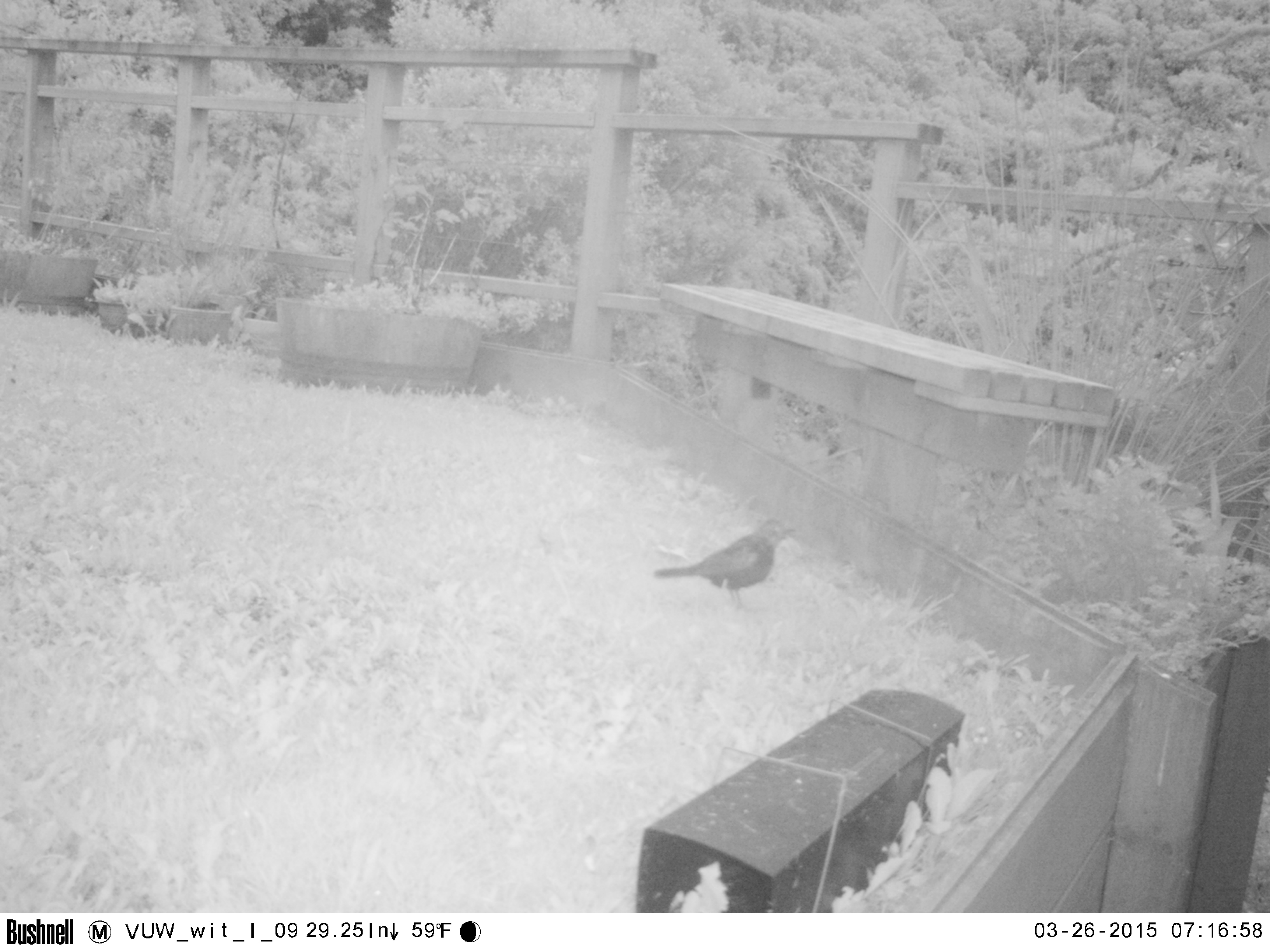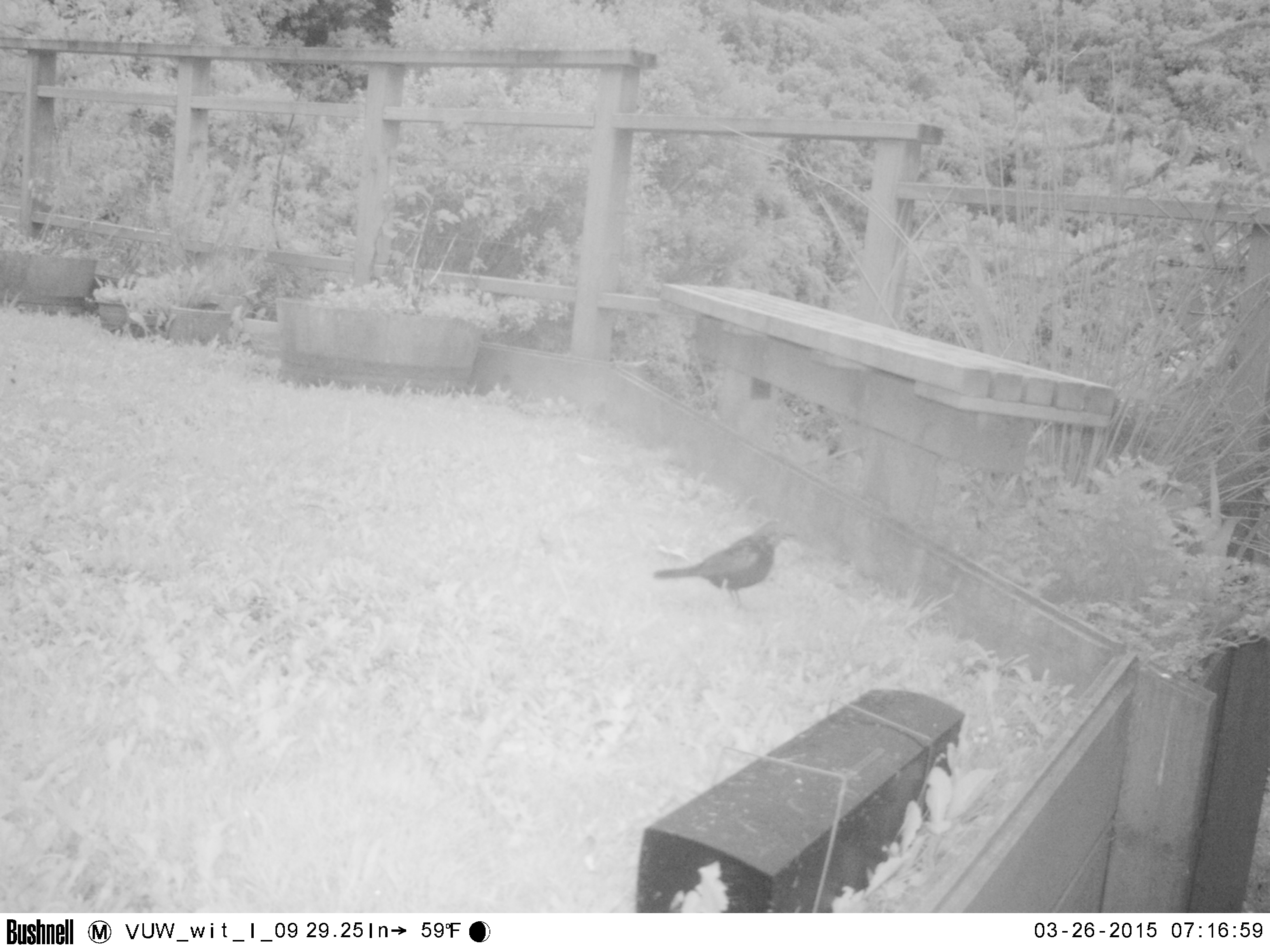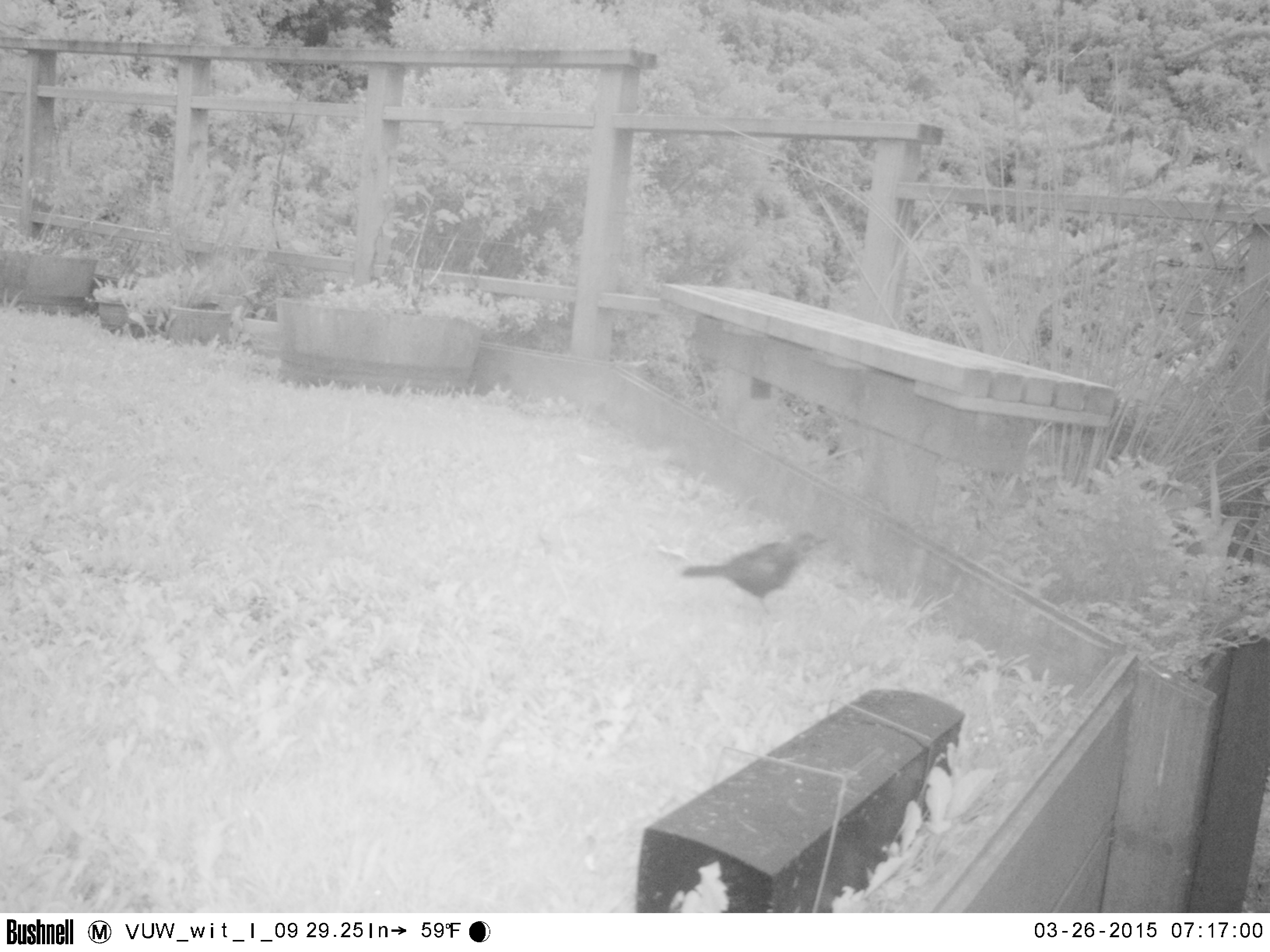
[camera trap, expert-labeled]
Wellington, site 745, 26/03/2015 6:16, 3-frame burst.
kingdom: Animalia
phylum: Chordata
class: Aves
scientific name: Aves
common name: bird